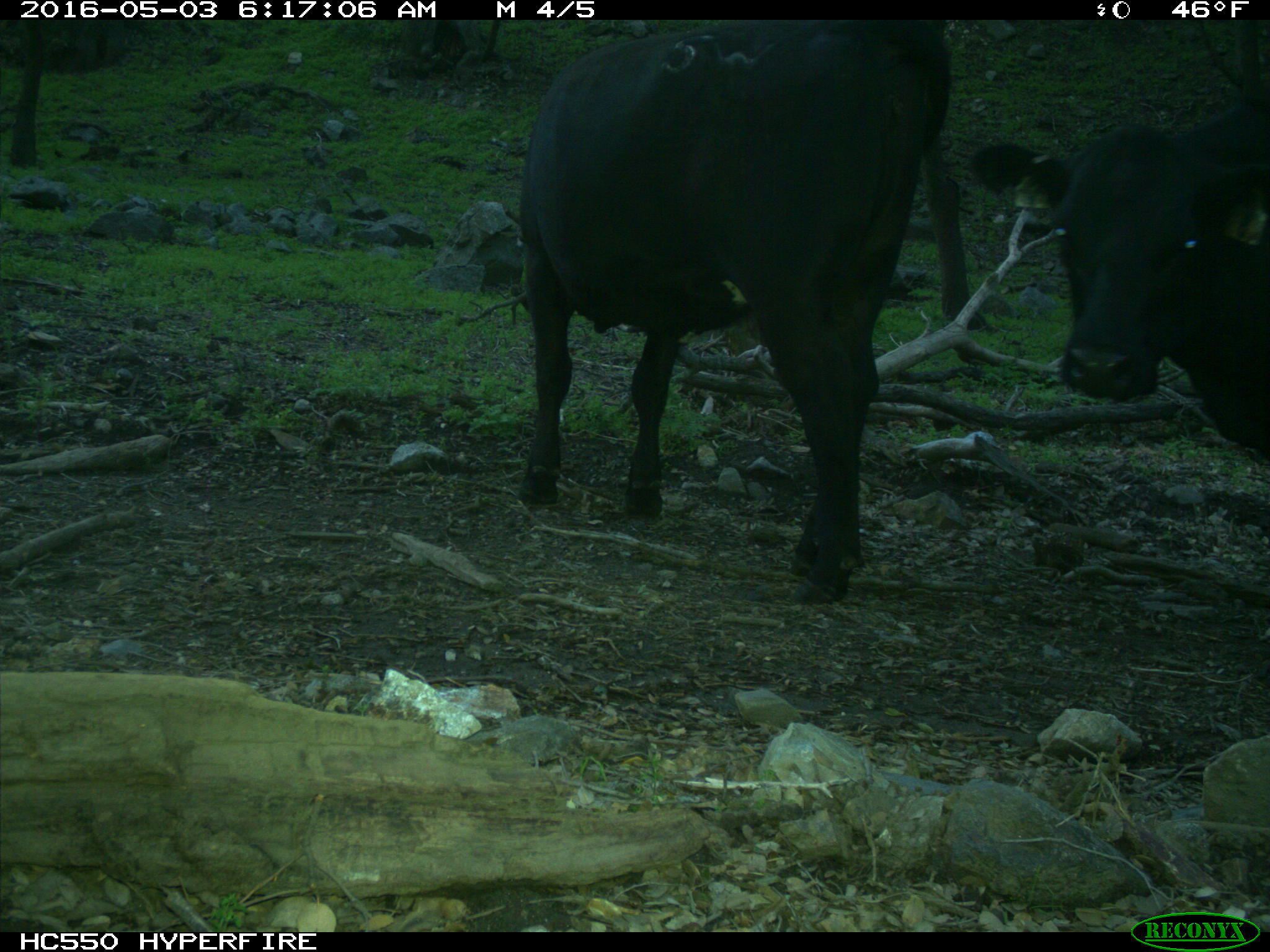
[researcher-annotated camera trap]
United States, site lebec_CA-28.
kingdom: Animalia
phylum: Chordata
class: Mammalia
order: Artiodactyla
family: Bovidae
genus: Bos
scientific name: Bos taurus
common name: domestic cow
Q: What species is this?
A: Bos taurus (domestic cow).